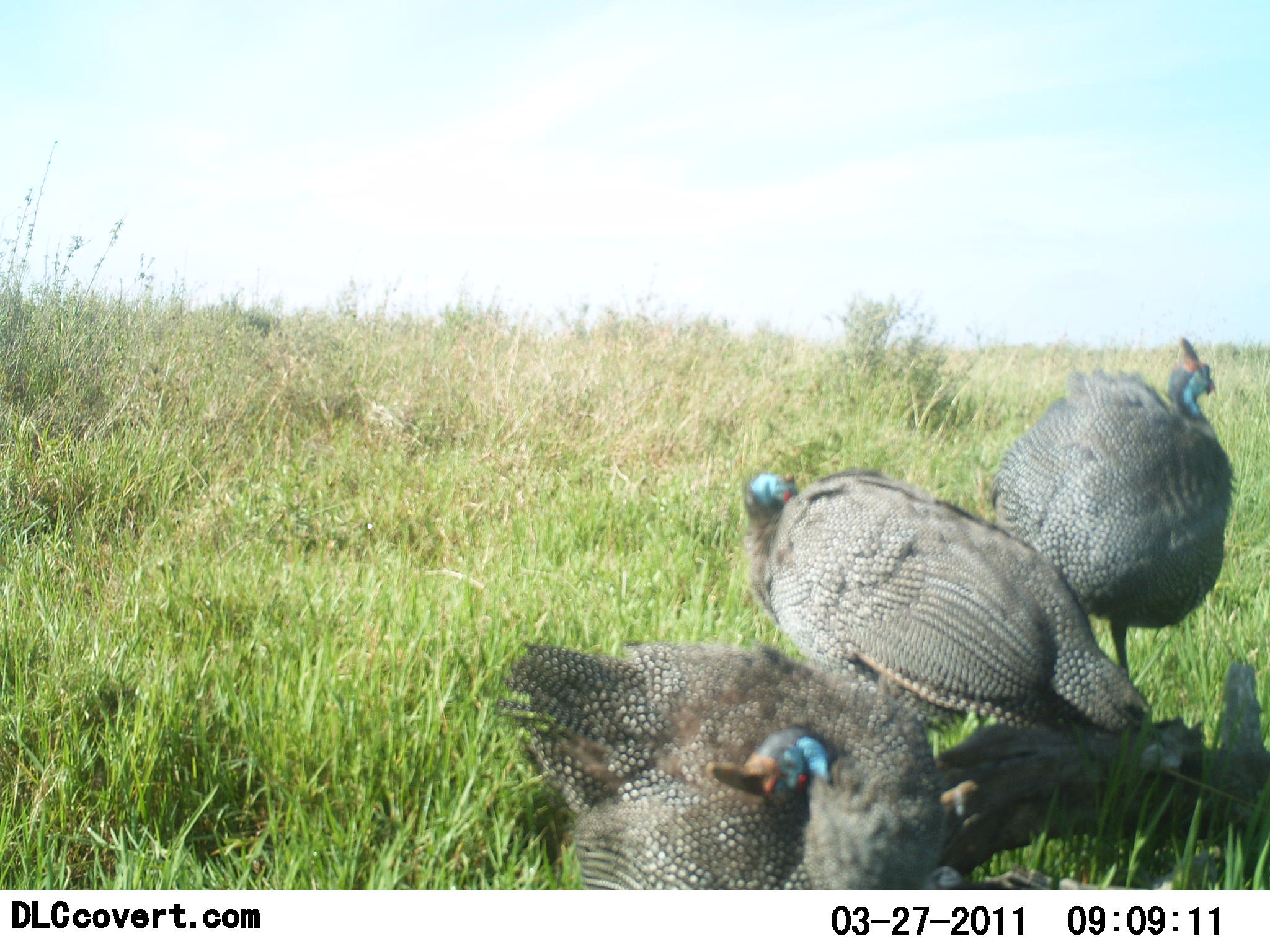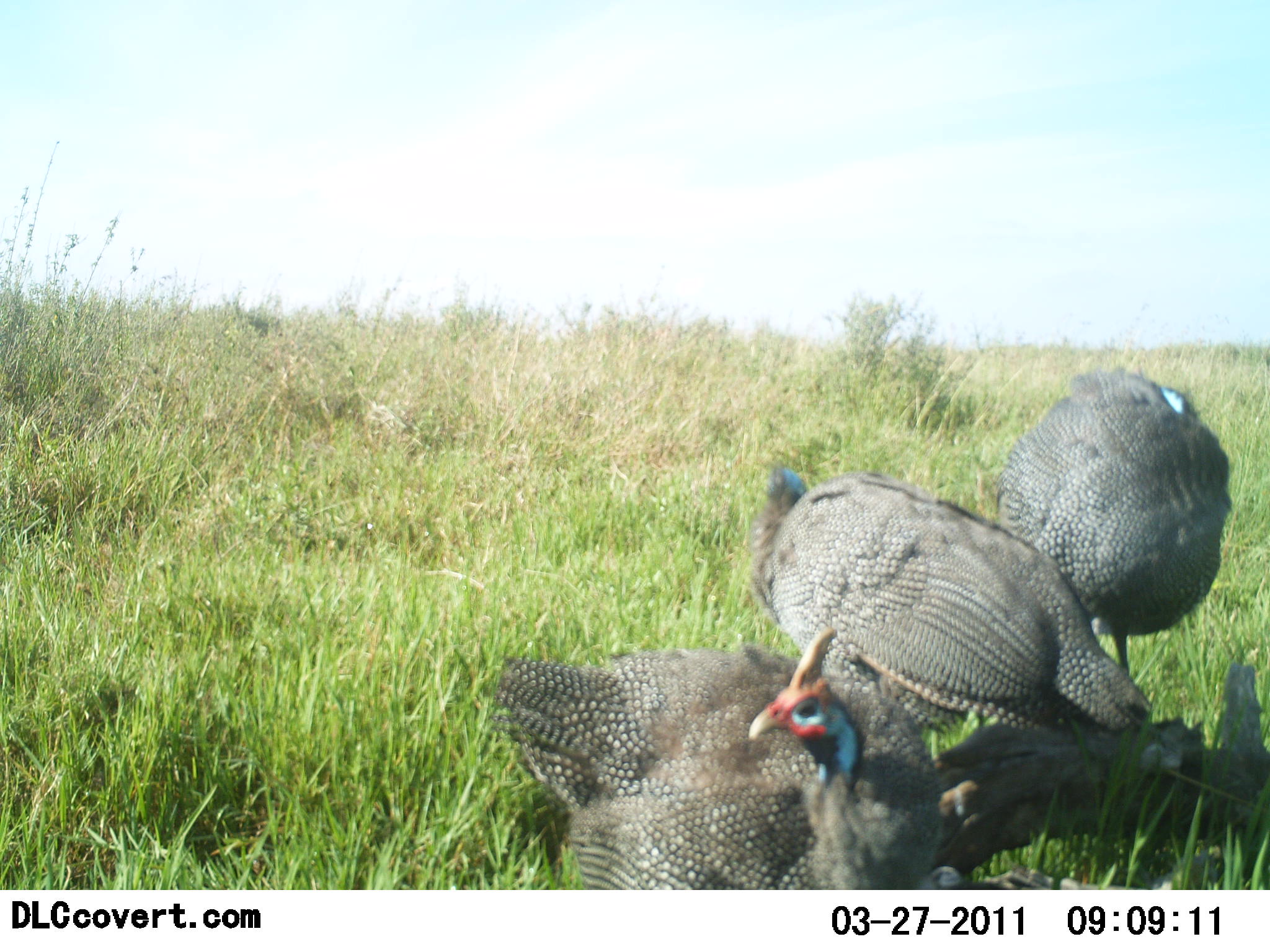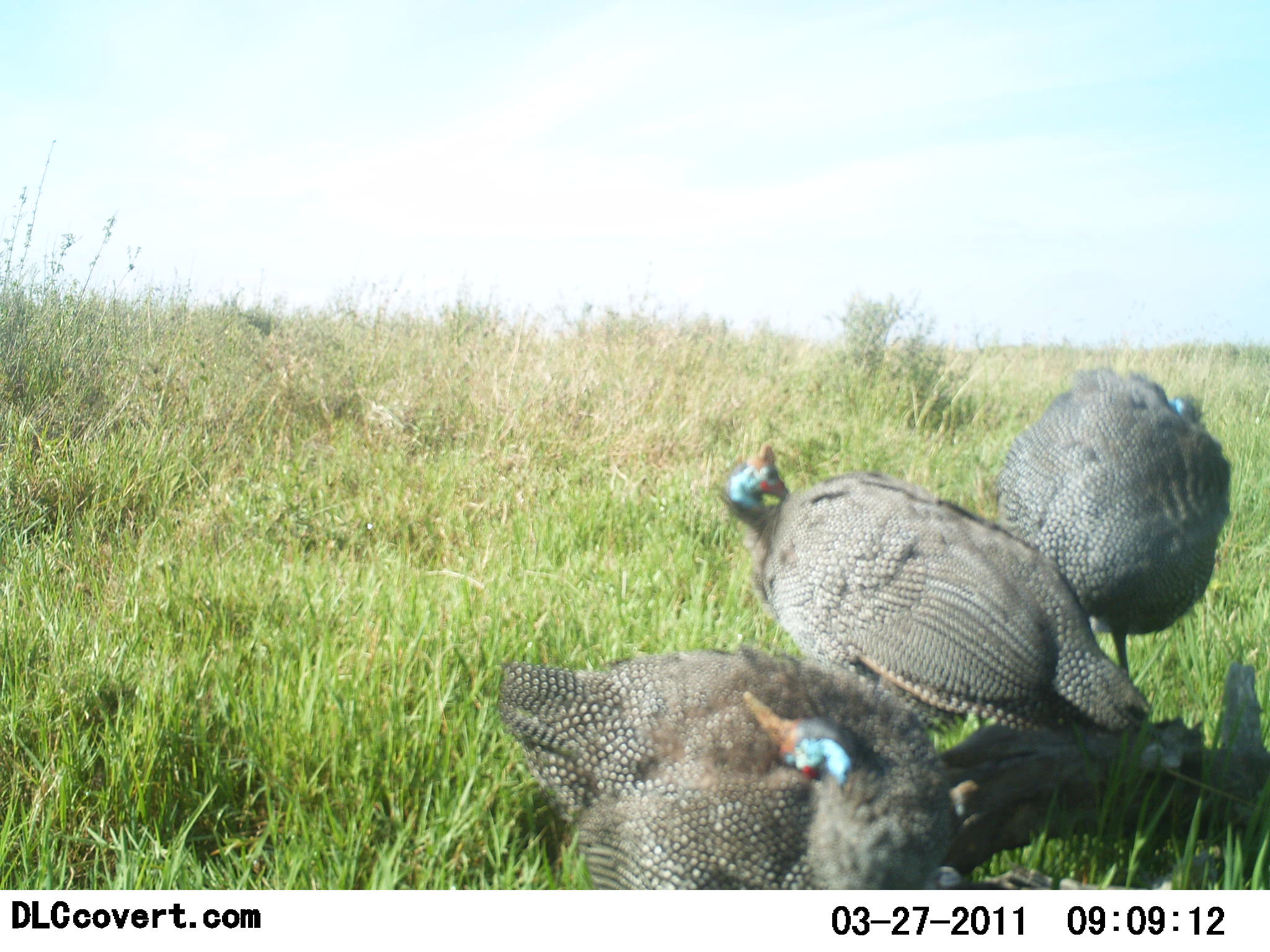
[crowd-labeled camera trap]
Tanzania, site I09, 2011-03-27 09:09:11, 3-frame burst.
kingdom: Animalia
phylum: Chordata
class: Aves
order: Galliformes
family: Numididae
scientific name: Numididae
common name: guinea fowl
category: guineafowl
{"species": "guineafowl (guinea fowl) (Numididae)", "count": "3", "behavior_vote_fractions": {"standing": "73%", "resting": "27%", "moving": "0%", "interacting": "0%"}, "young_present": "0%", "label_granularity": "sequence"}